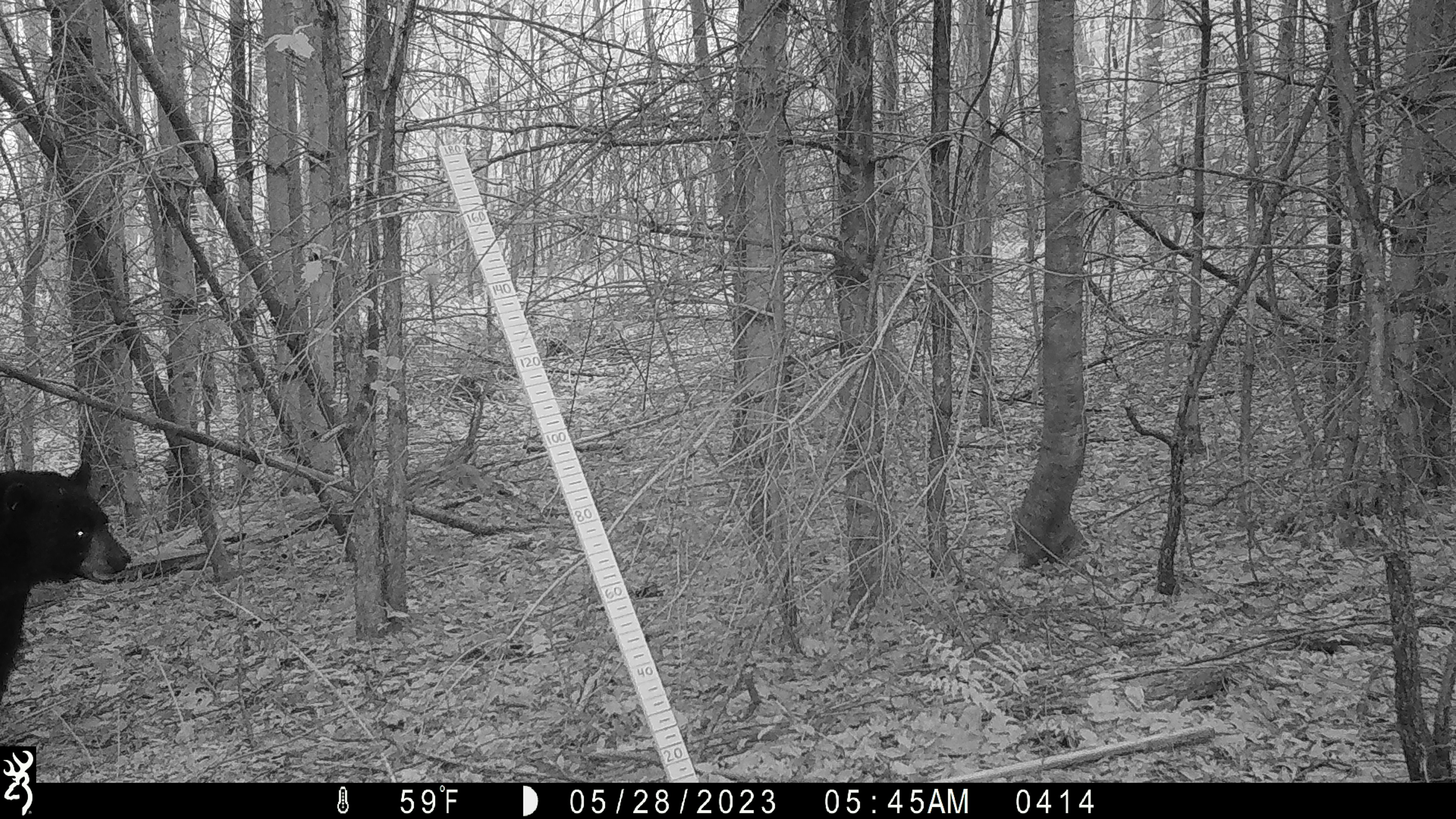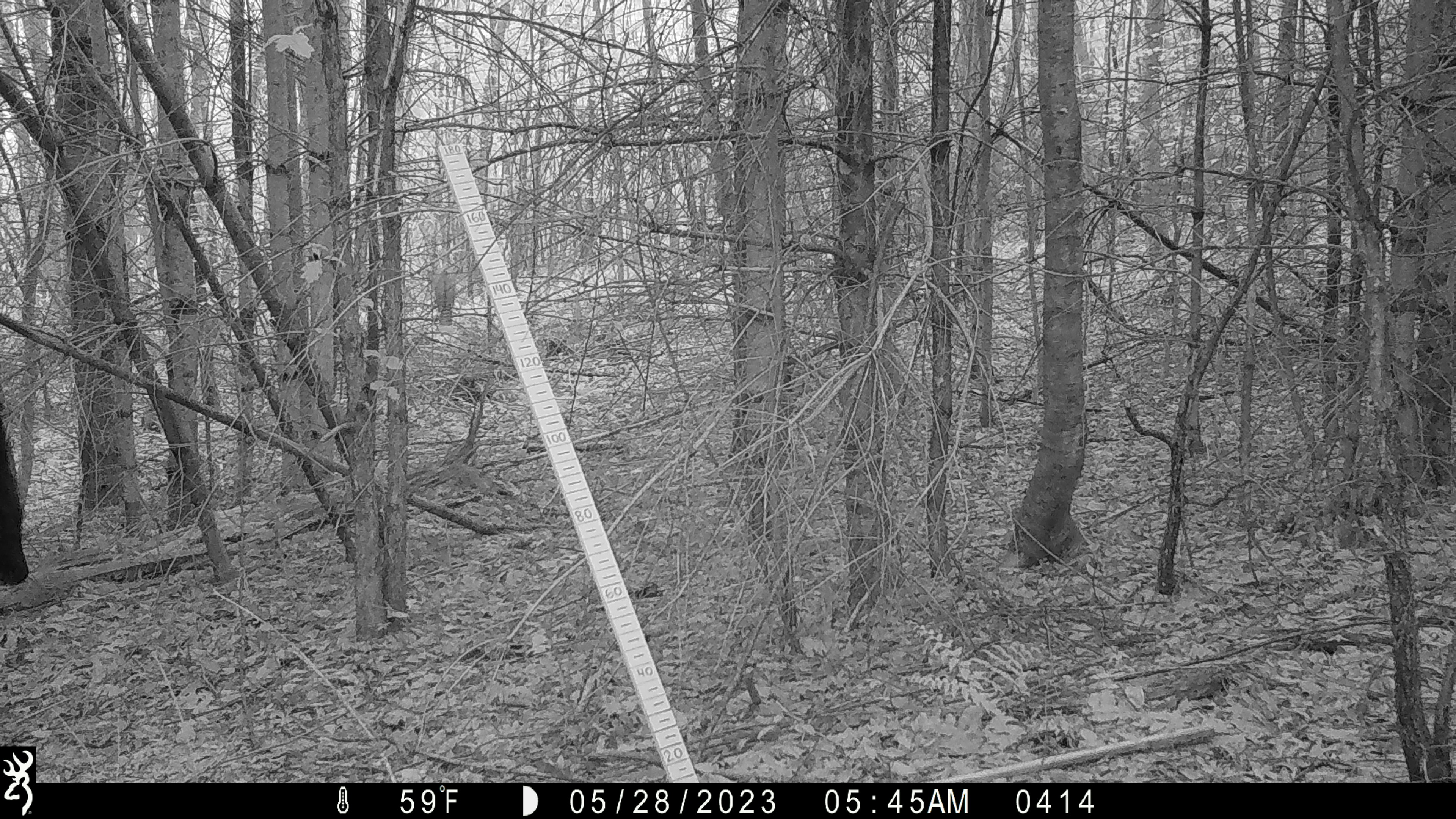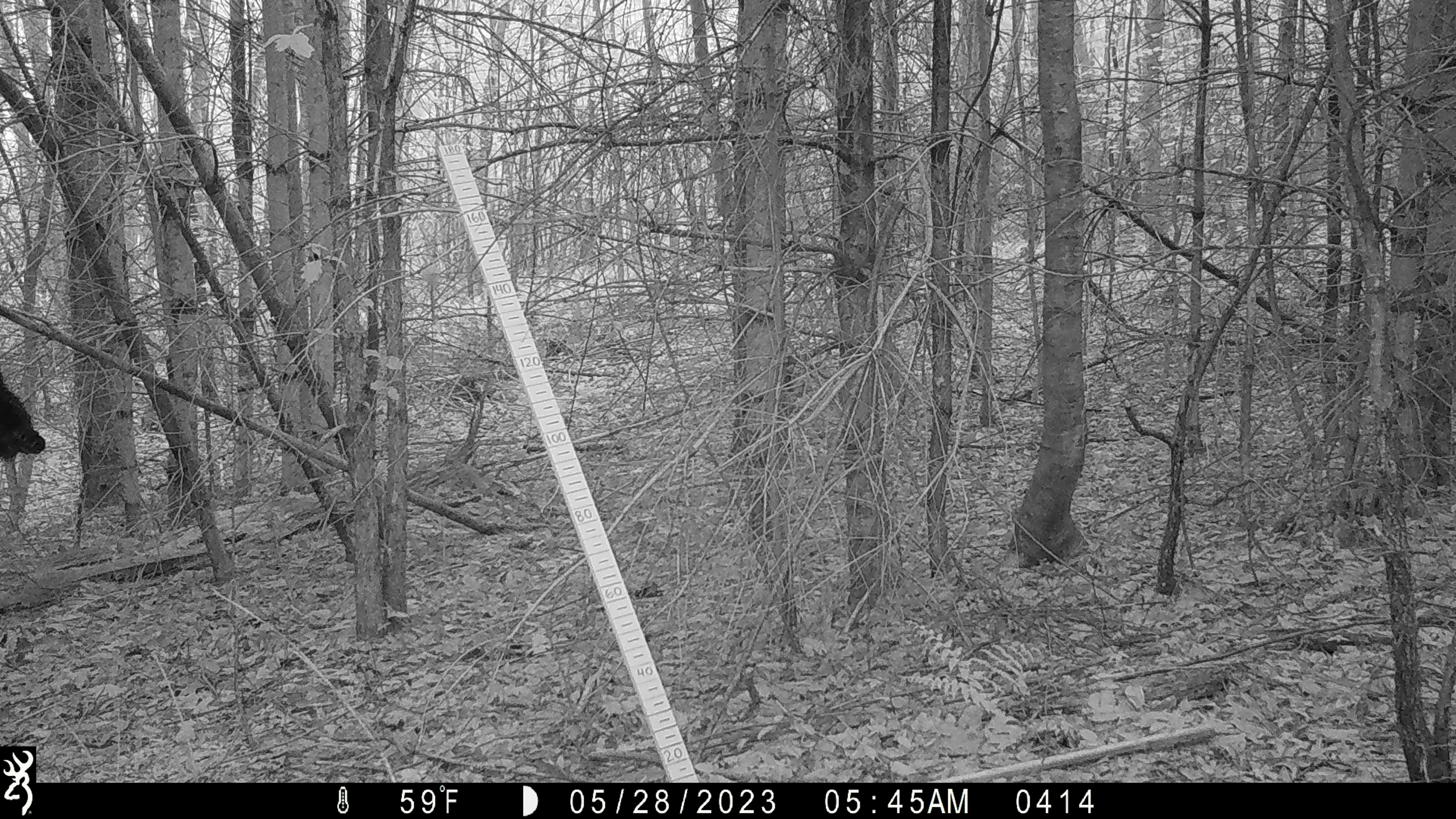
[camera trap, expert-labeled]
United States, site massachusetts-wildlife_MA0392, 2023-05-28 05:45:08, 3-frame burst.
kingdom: Animalia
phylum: Chordata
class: Mammalia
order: Carnivora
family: Ursidae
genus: Ursus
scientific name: Ursus americanus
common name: black bear